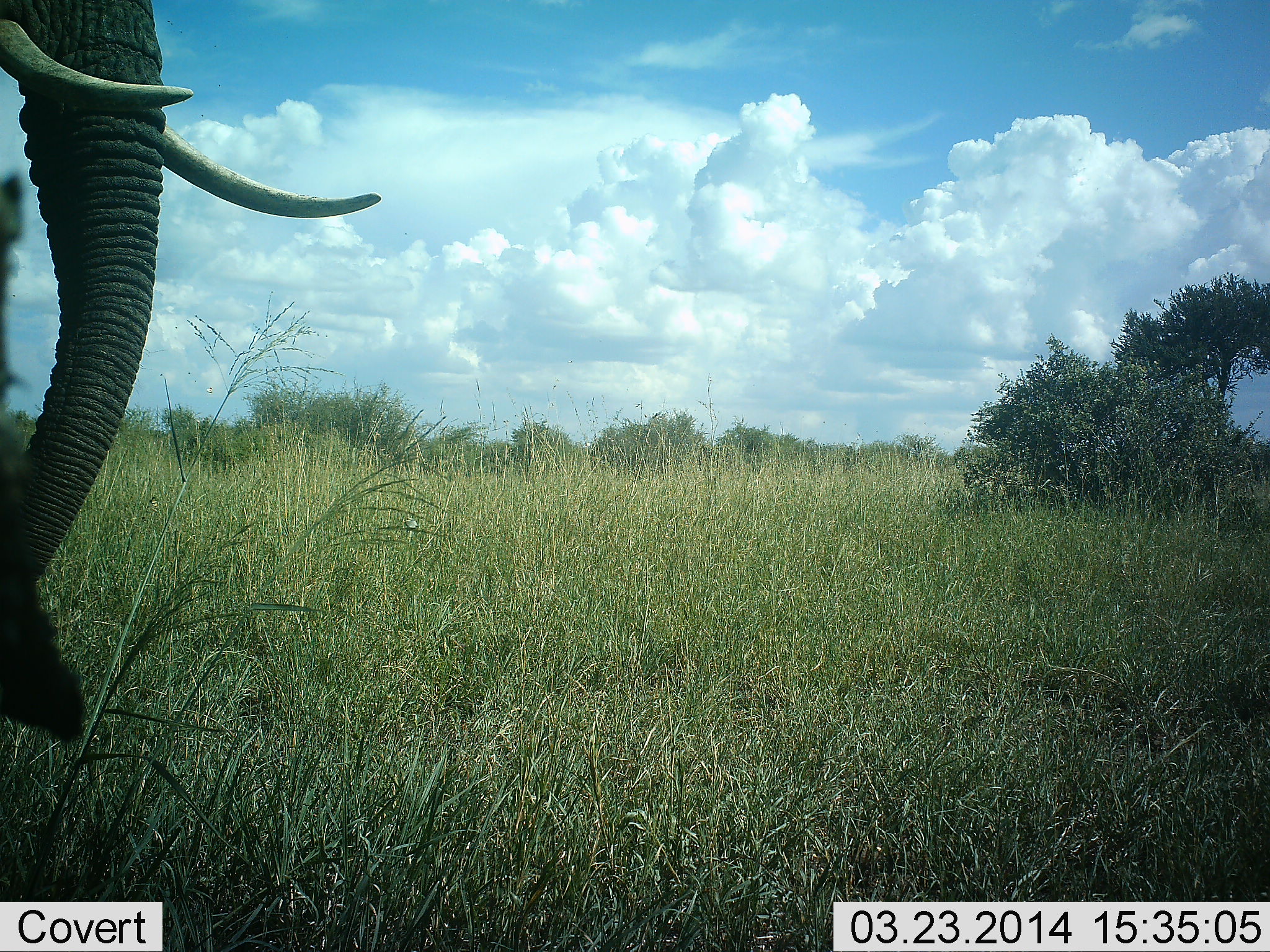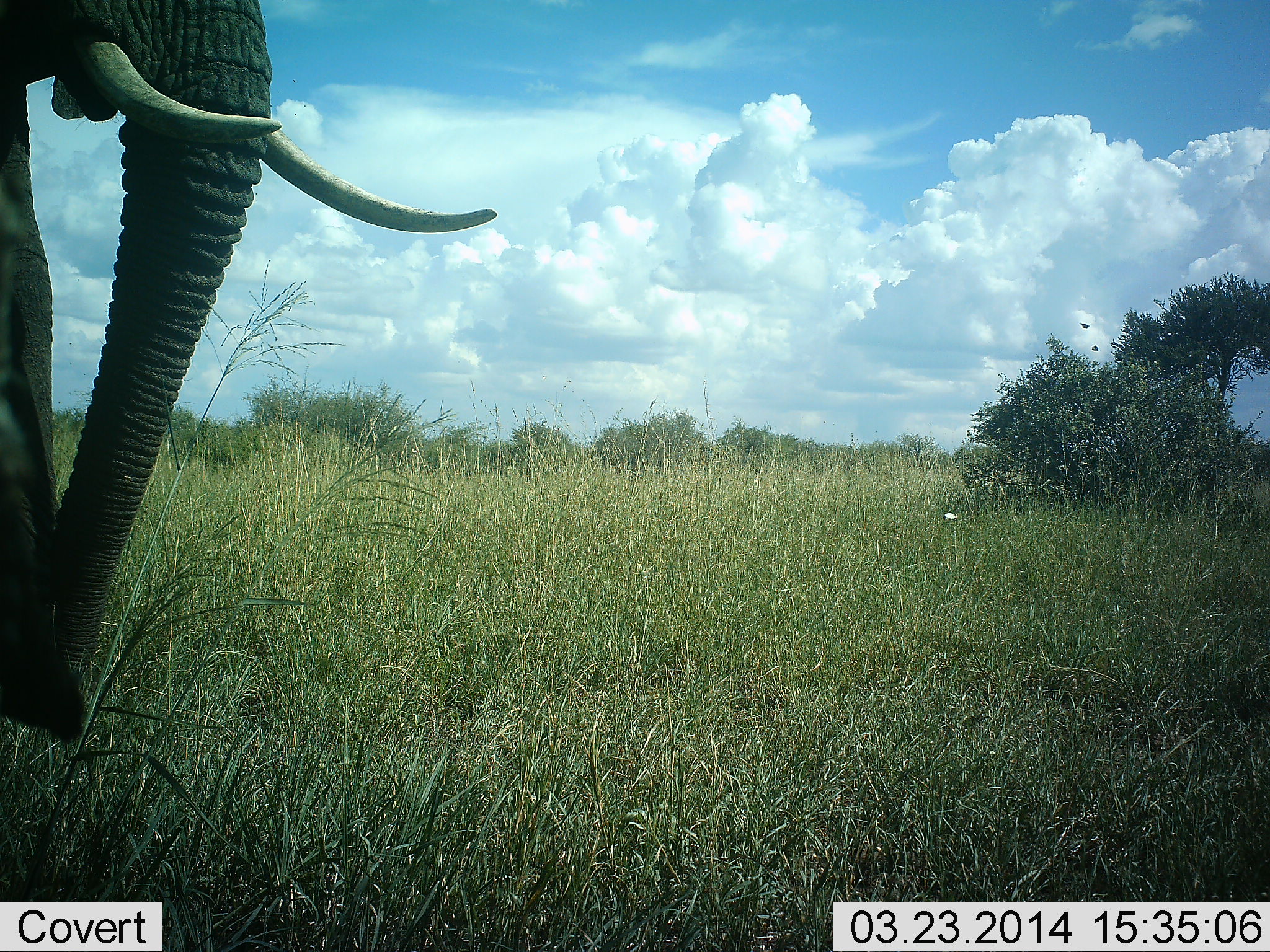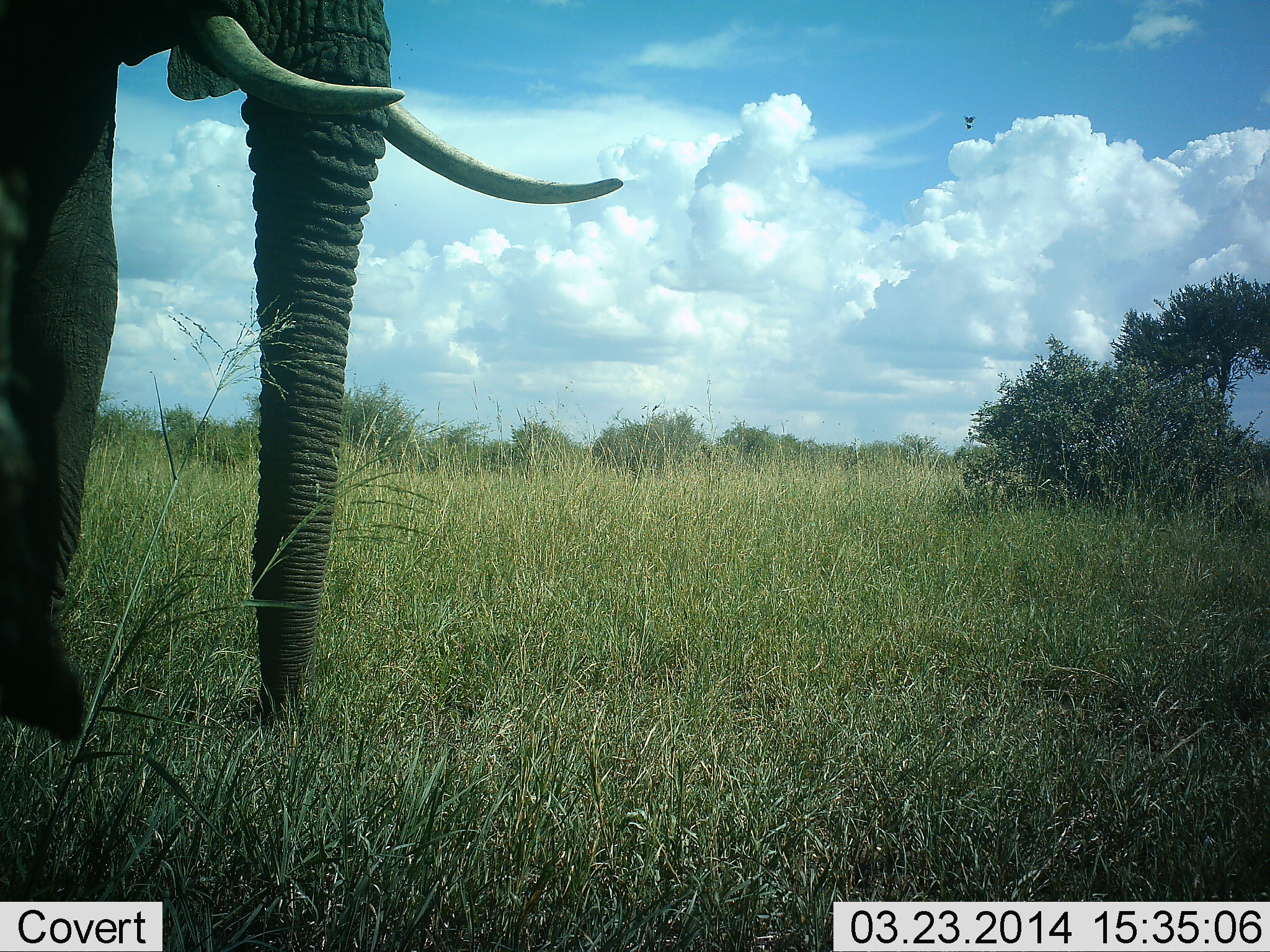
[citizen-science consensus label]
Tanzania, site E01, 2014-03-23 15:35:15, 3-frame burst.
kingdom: Animalia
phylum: Chordata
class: Mammalia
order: Proboscidea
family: Elephantidae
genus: Loxodonta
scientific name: Loxodonta africana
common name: african bush elephant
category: elephant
Elephant (african bush elephant) (Loxodonta africana), count 1. Behavior (volunteer vote fractions): standing 25%, resting 0%, moving 75%, interacting 0%. Young present (vote fraction): 0%. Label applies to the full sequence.